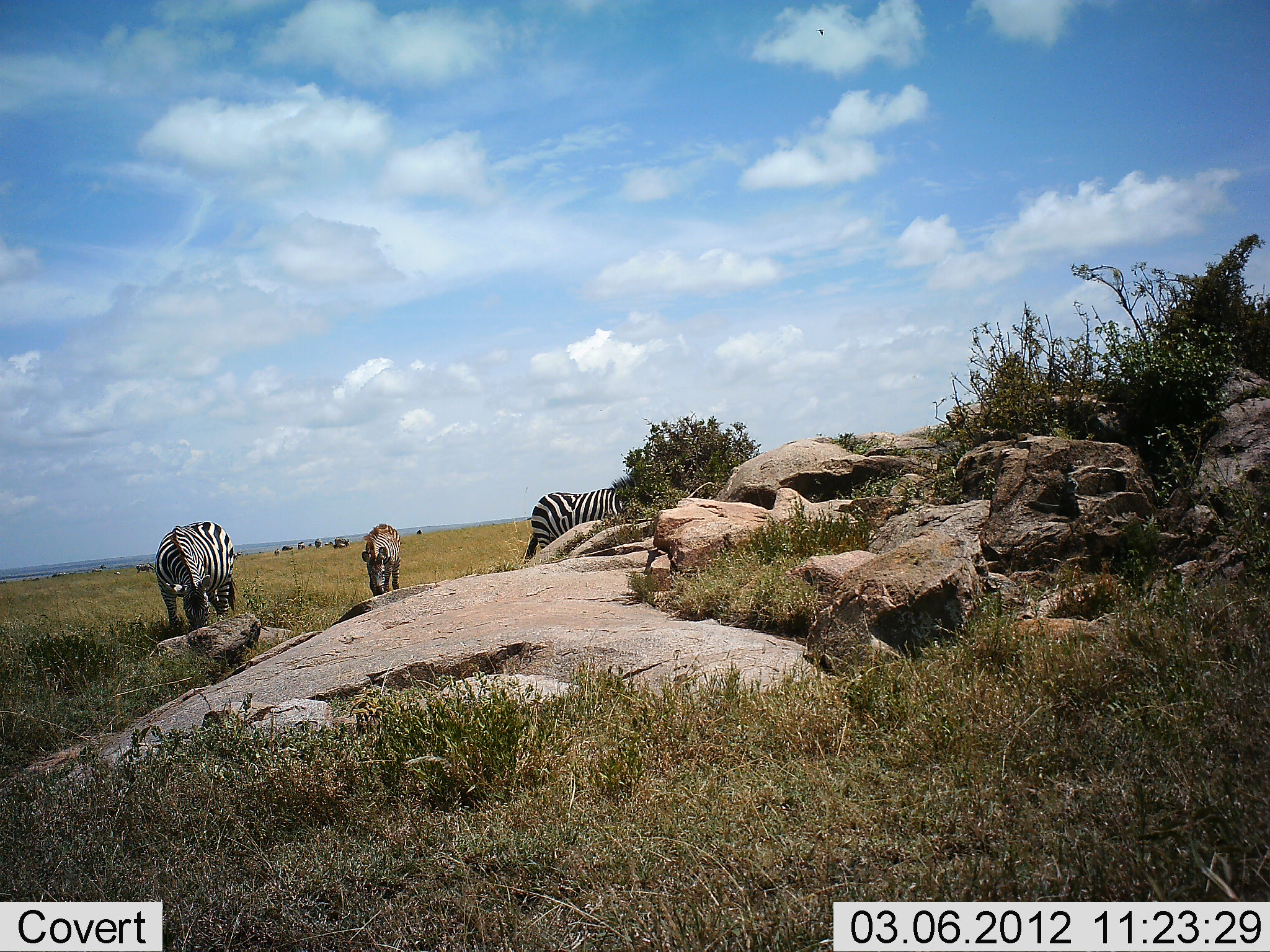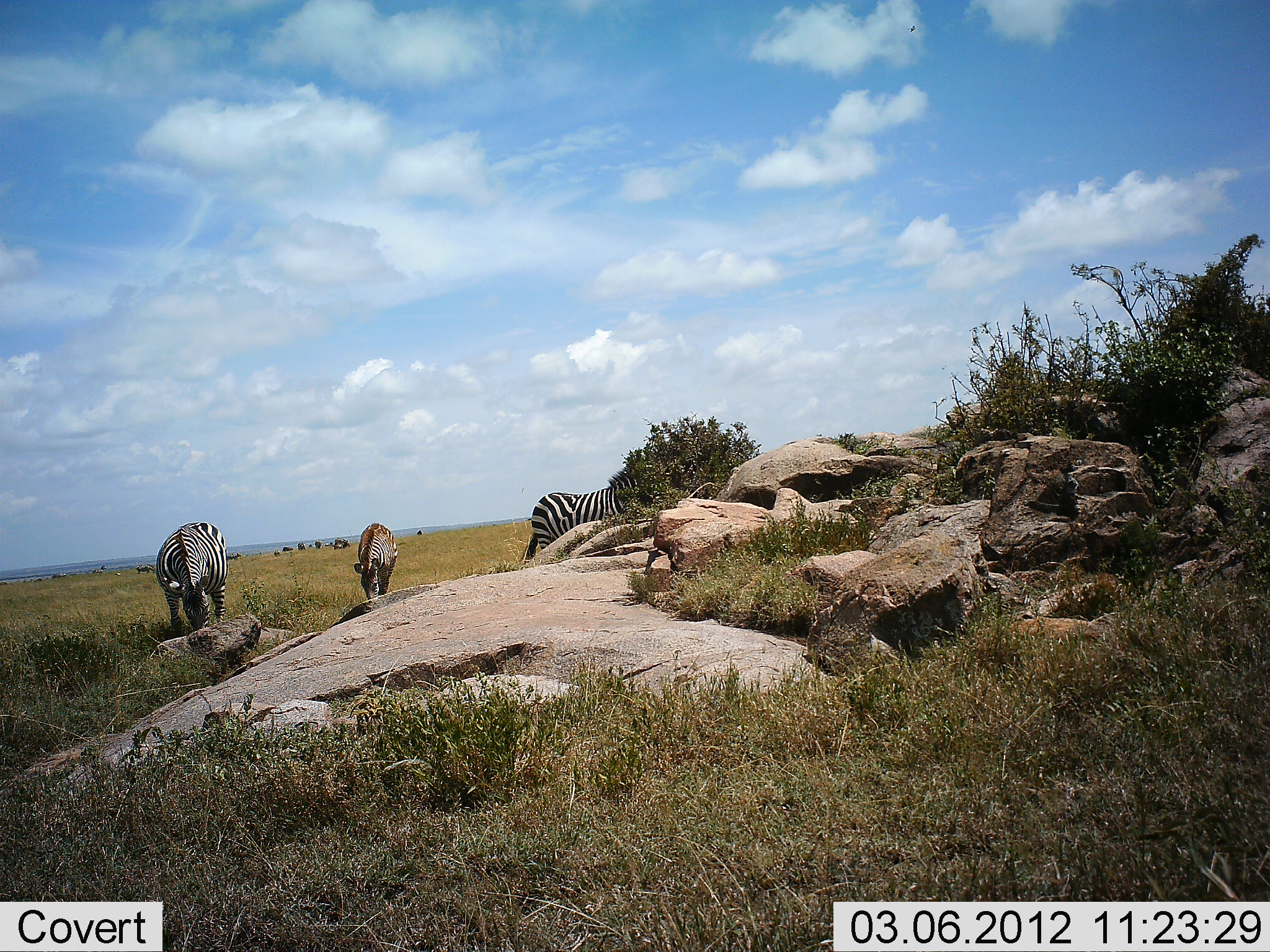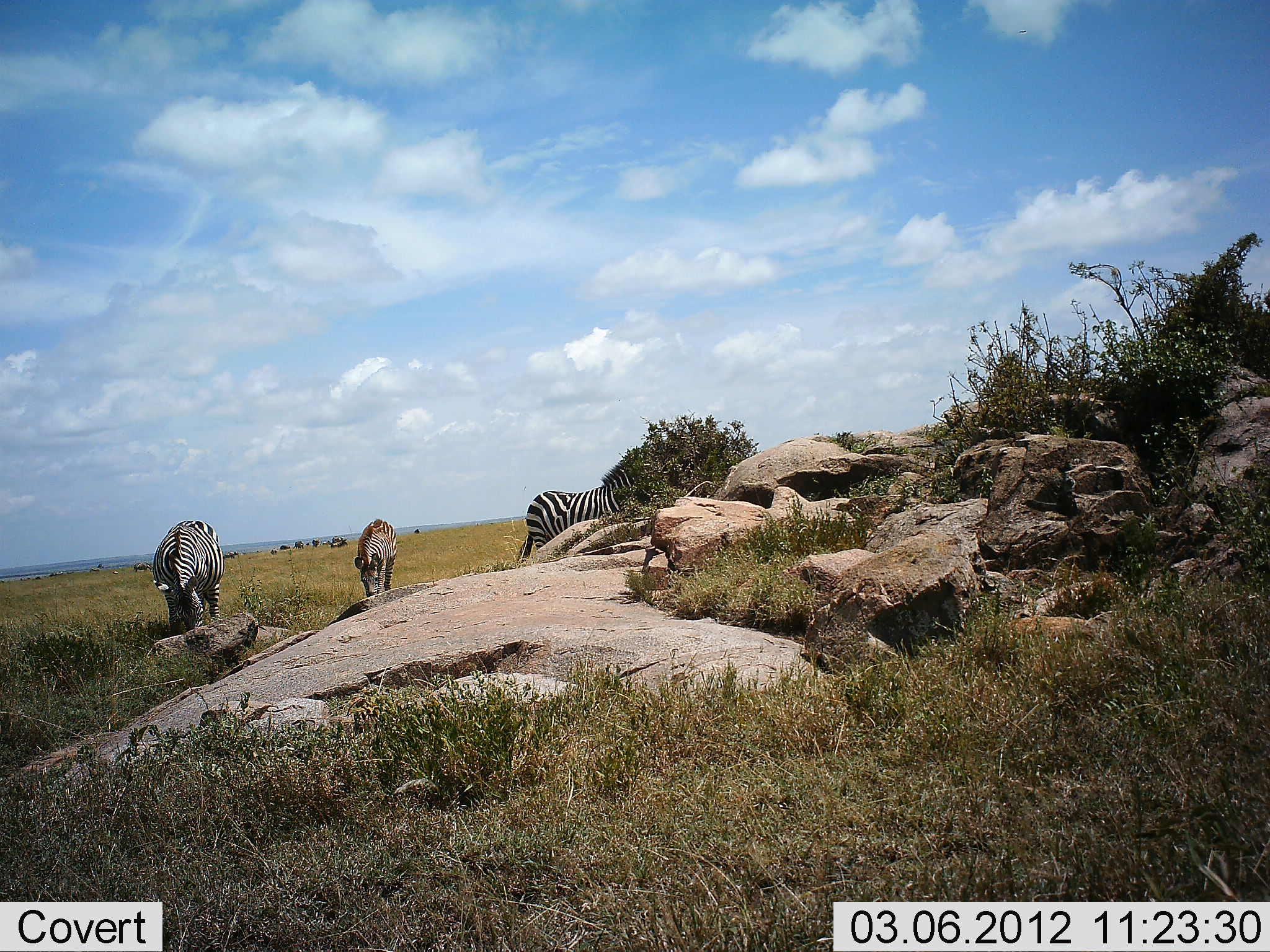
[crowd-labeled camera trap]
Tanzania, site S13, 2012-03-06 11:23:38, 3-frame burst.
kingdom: Animalia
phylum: Chordata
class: Mammalia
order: Perissodactyla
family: Equidae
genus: Equus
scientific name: Equus quagga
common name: plains zebra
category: zebra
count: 3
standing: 31%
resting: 0%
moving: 8%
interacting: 0%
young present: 27%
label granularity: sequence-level